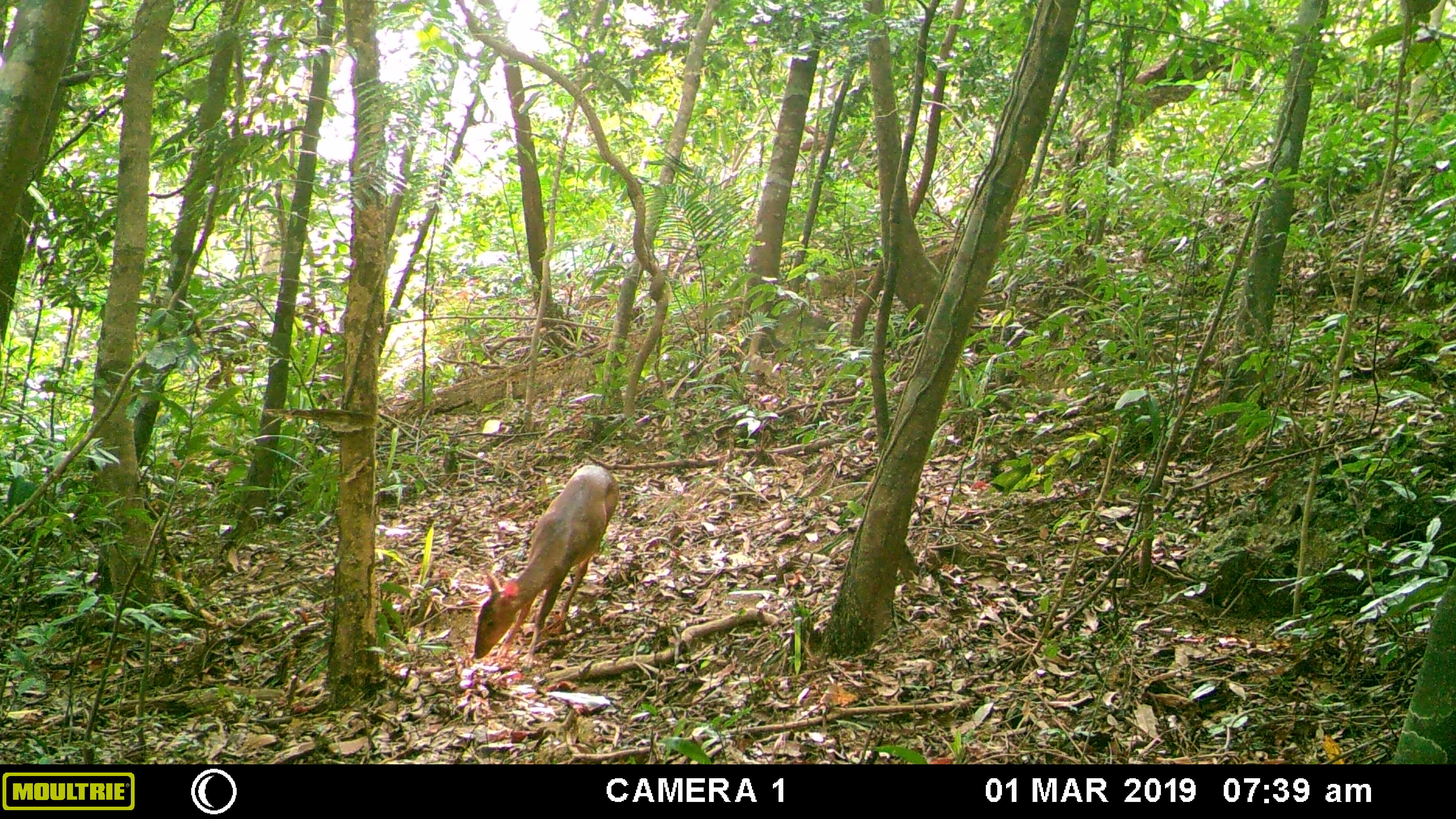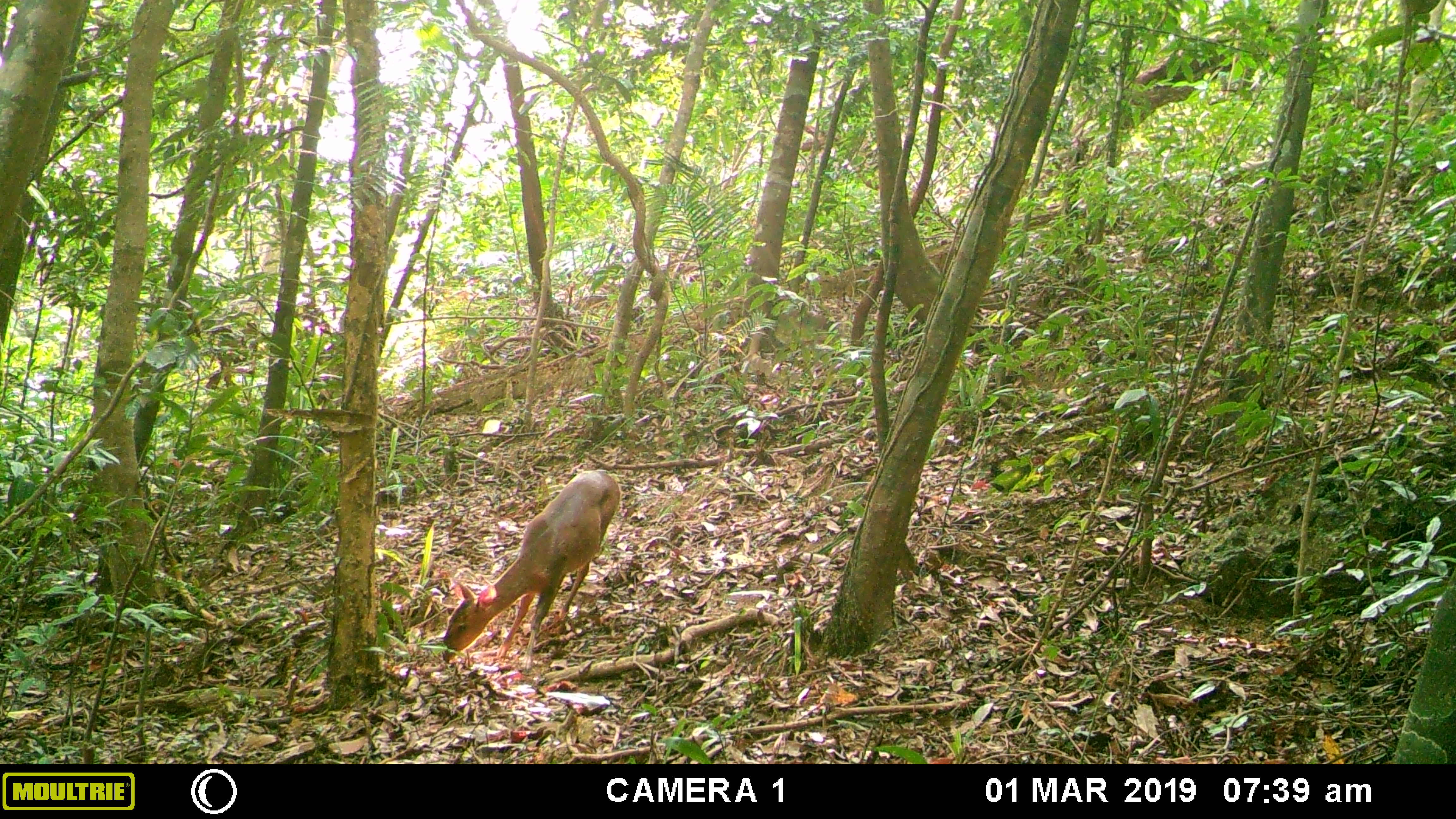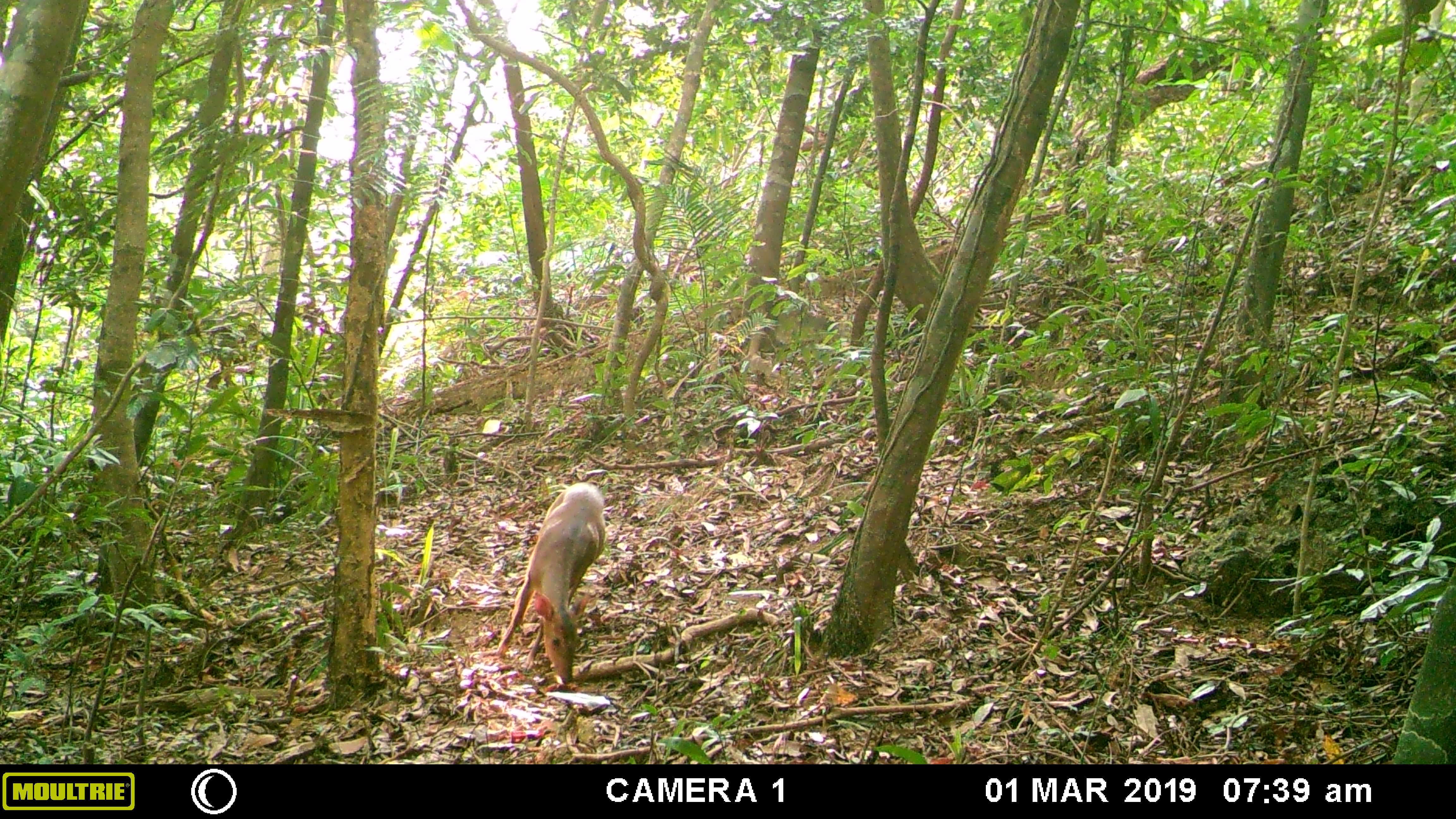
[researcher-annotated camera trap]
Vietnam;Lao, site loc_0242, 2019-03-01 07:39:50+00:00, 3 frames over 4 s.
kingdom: Animalia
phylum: Chordata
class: Mammalia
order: Artiodactyla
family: Cervidae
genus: Muntiacus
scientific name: Muntiacus vuquangensis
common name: large-antlered muntjac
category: large antlered muntjac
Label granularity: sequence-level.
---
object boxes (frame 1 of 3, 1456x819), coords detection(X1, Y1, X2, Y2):
large antlered muntjac: detection(471, 463, 620, 674)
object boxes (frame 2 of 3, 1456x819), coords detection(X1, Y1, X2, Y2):
large antlered muntjac: detection(440, 470, 620, 674)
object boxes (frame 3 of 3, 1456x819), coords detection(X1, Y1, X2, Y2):
large antlered muntjac: detection(496, 481, 607, 685)